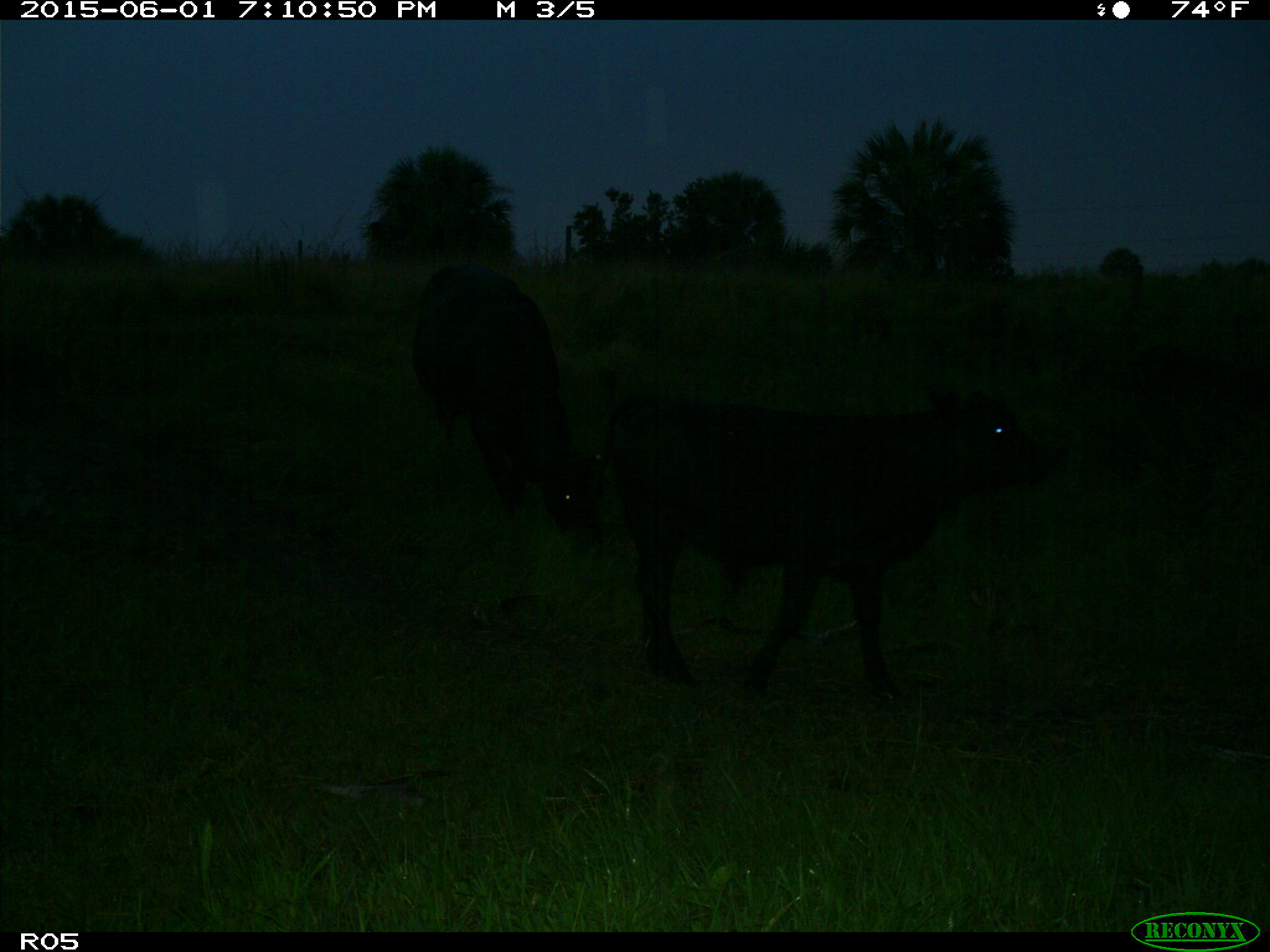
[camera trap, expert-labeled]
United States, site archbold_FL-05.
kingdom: Animalia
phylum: Chordata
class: Mammalia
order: Artiodactyla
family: Bovidae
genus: Bos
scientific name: Bos taurus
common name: domestic cow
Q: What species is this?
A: Bos taurus (domestic cow).